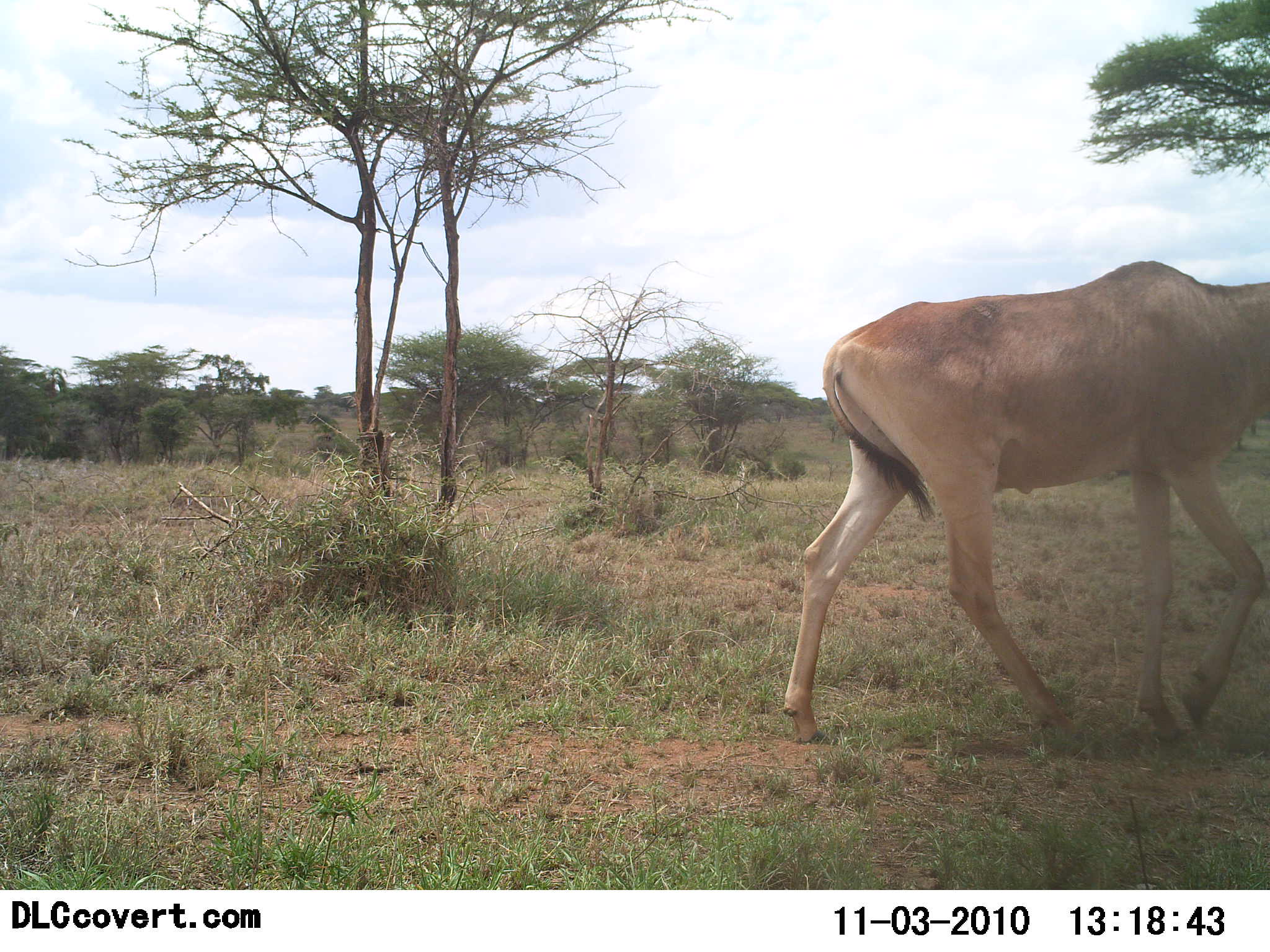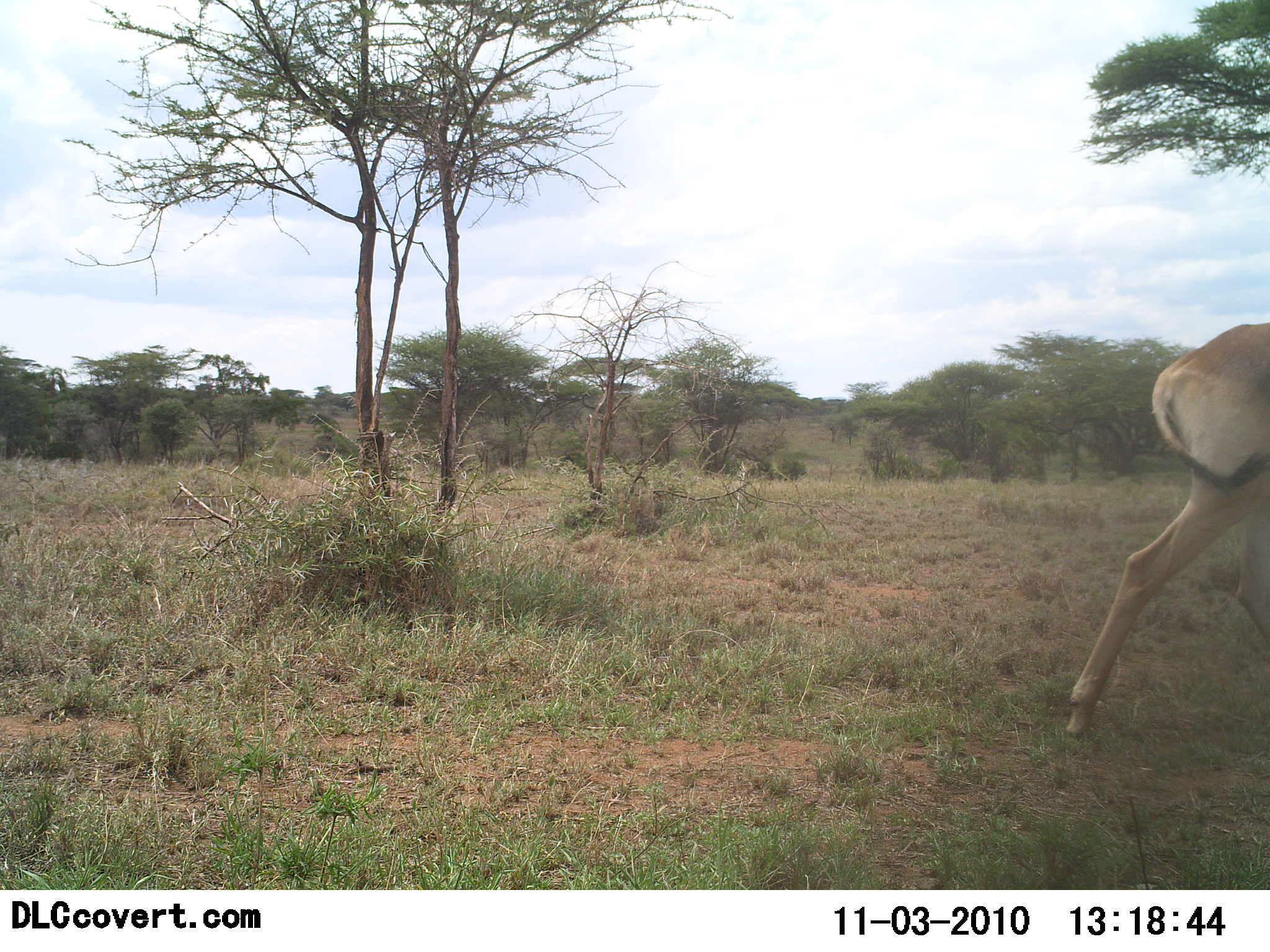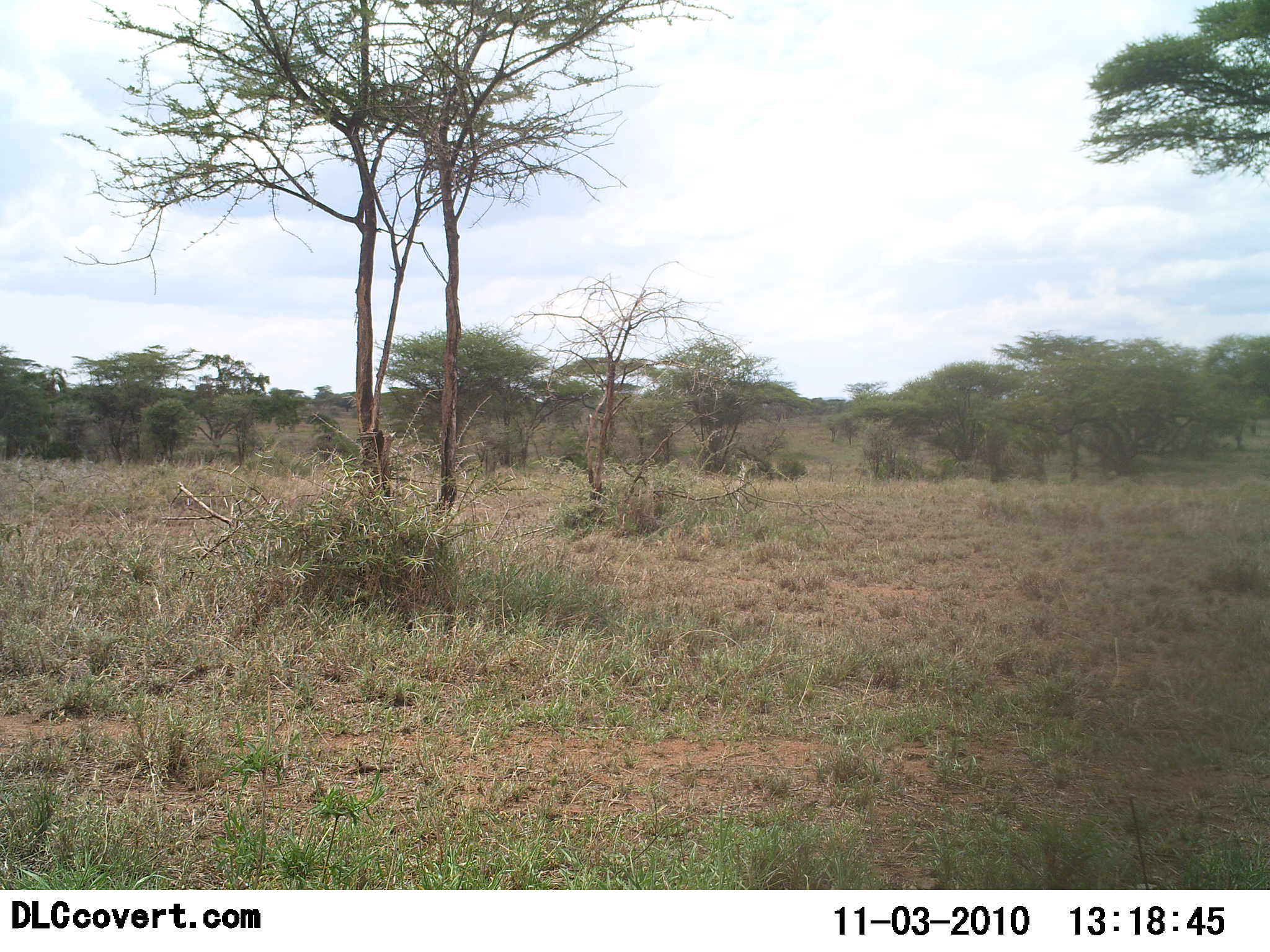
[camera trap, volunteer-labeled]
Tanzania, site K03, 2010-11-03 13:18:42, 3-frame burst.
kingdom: Animalia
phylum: Chordata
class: Mammalia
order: Artiodactyla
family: Bovidae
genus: Alcelaphus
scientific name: Alcelaphus buselaphus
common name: hartebeest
Hartebeest (Alcelaphus buselaphus), count 1. Behavior (volunteer vote fractions): standing 0%, resting 0%, moving 100%, interacting 0%. Young present (vote fraction): 0%. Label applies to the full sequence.